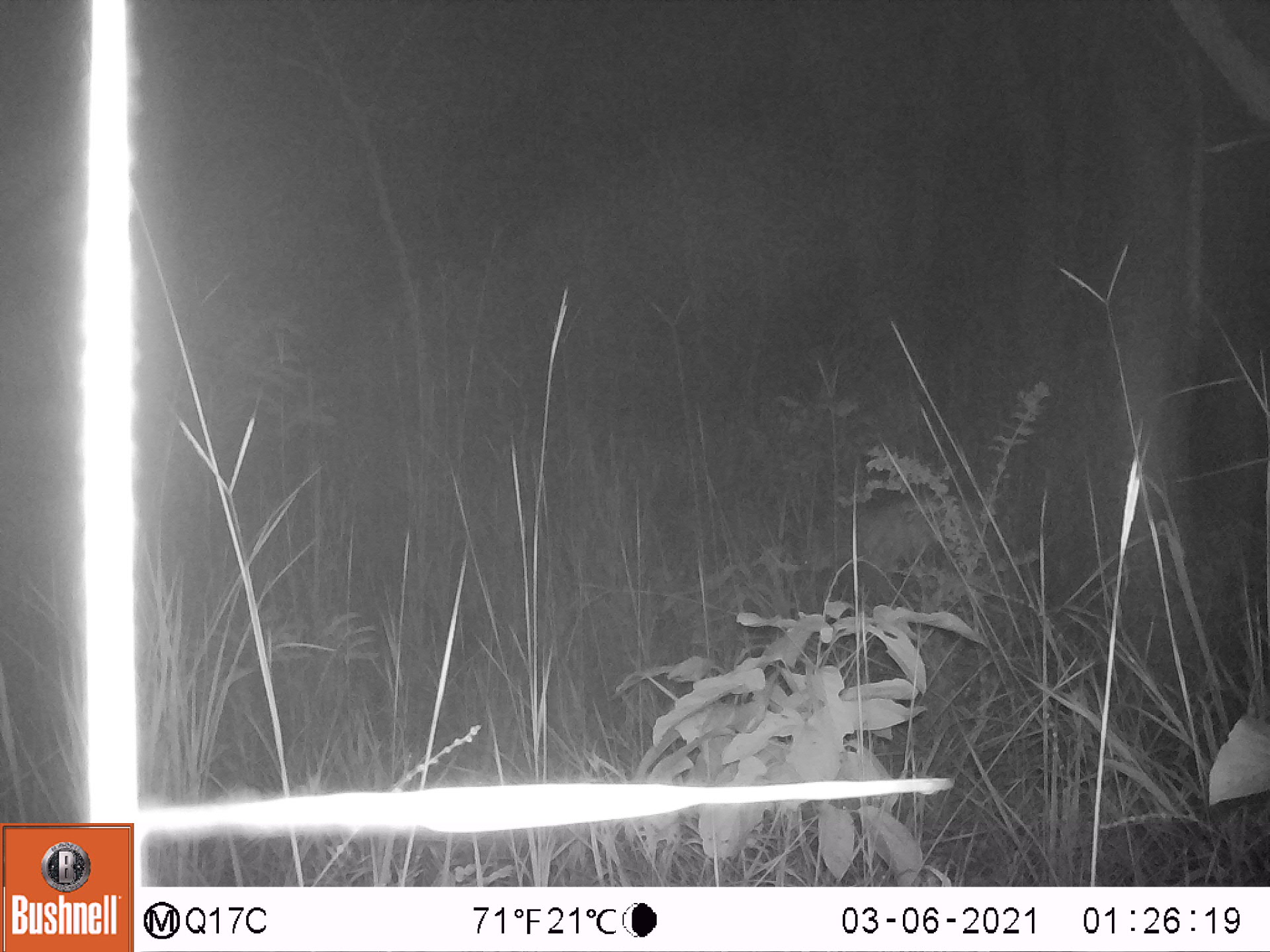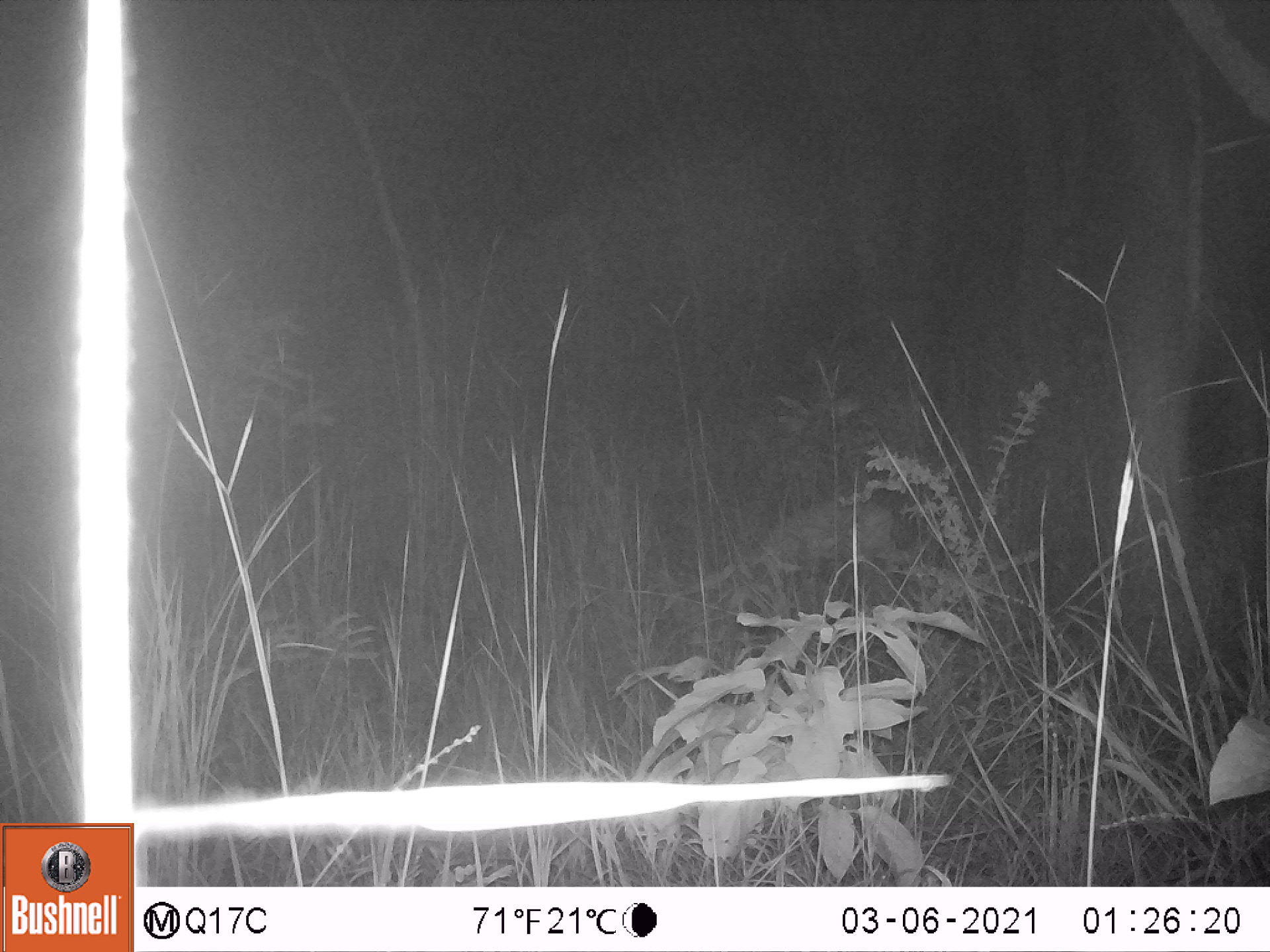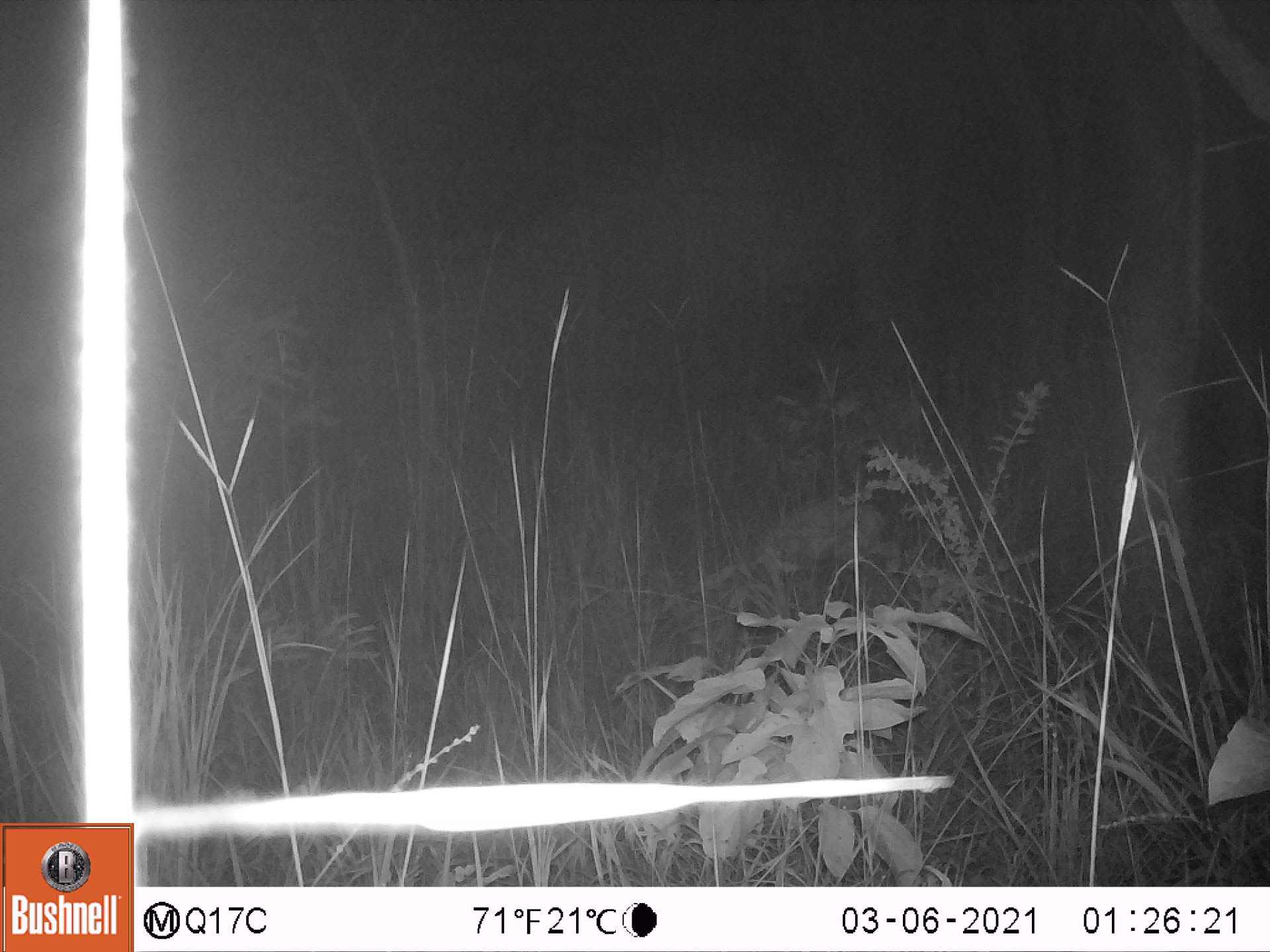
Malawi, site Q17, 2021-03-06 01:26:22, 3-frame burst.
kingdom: Animalia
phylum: Chordata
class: Mammalia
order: Artiodactyla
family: Bovidae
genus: Sylvicapra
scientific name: Sylvicapra grimmia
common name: common duiker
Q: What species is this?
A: Common duiker (Sylvicapra grimmia).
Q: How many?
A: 1.